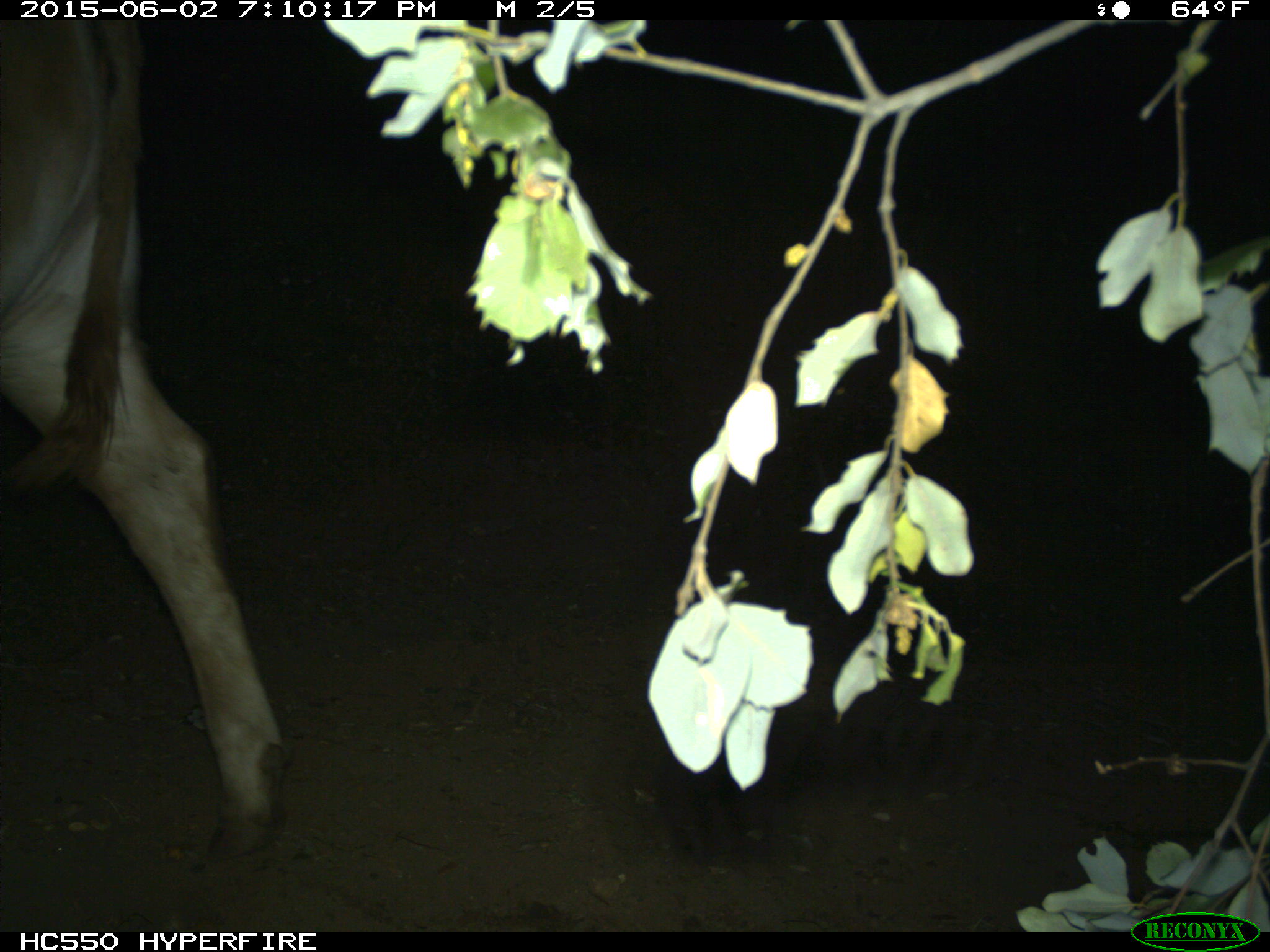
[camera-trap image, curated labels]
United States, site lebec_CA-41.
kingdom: Animalia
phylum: Chordata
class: Mammalia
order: Artiodactyla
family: Bovidae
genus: Bos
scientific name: Bos taurus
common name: domestic cow